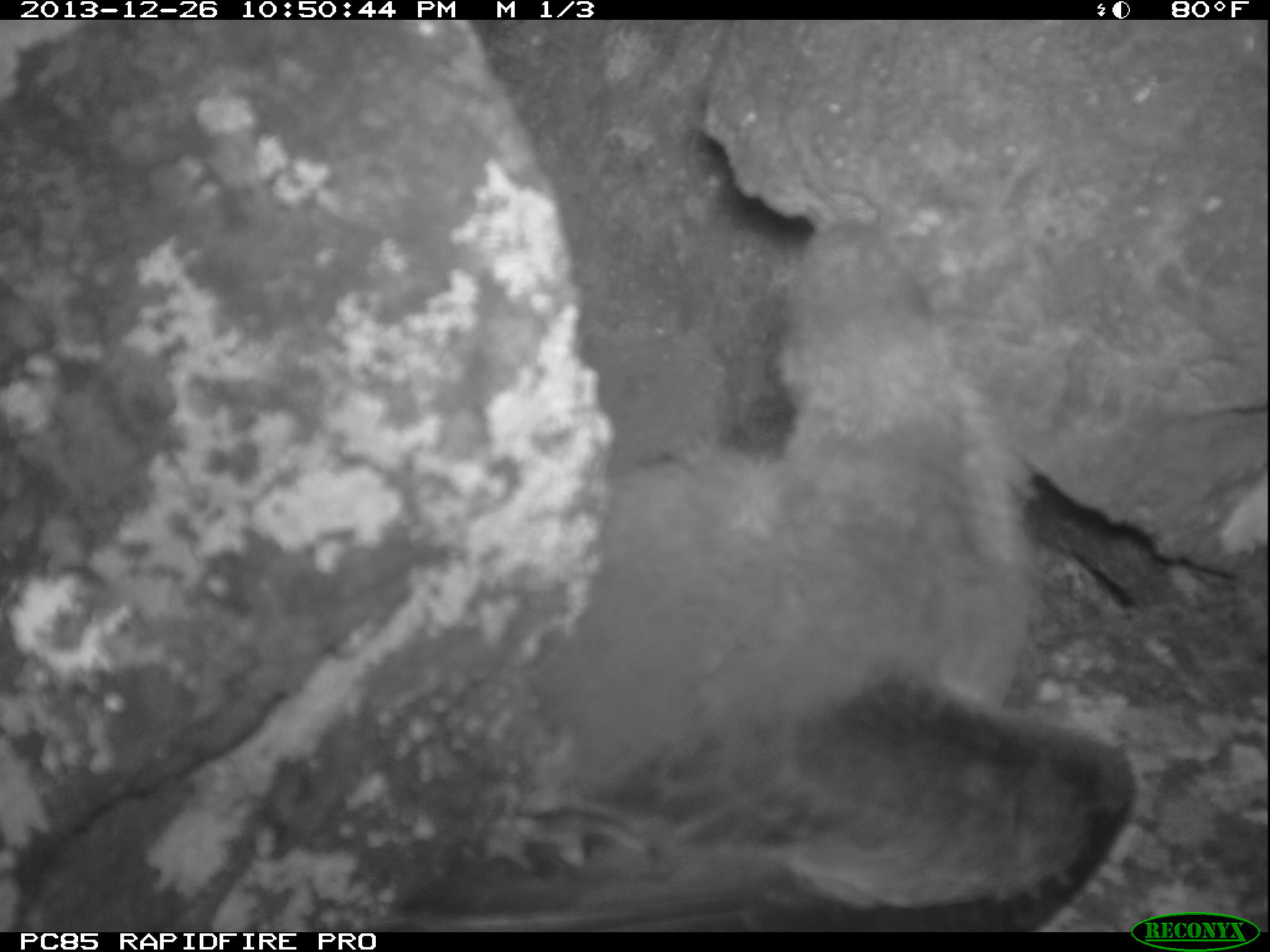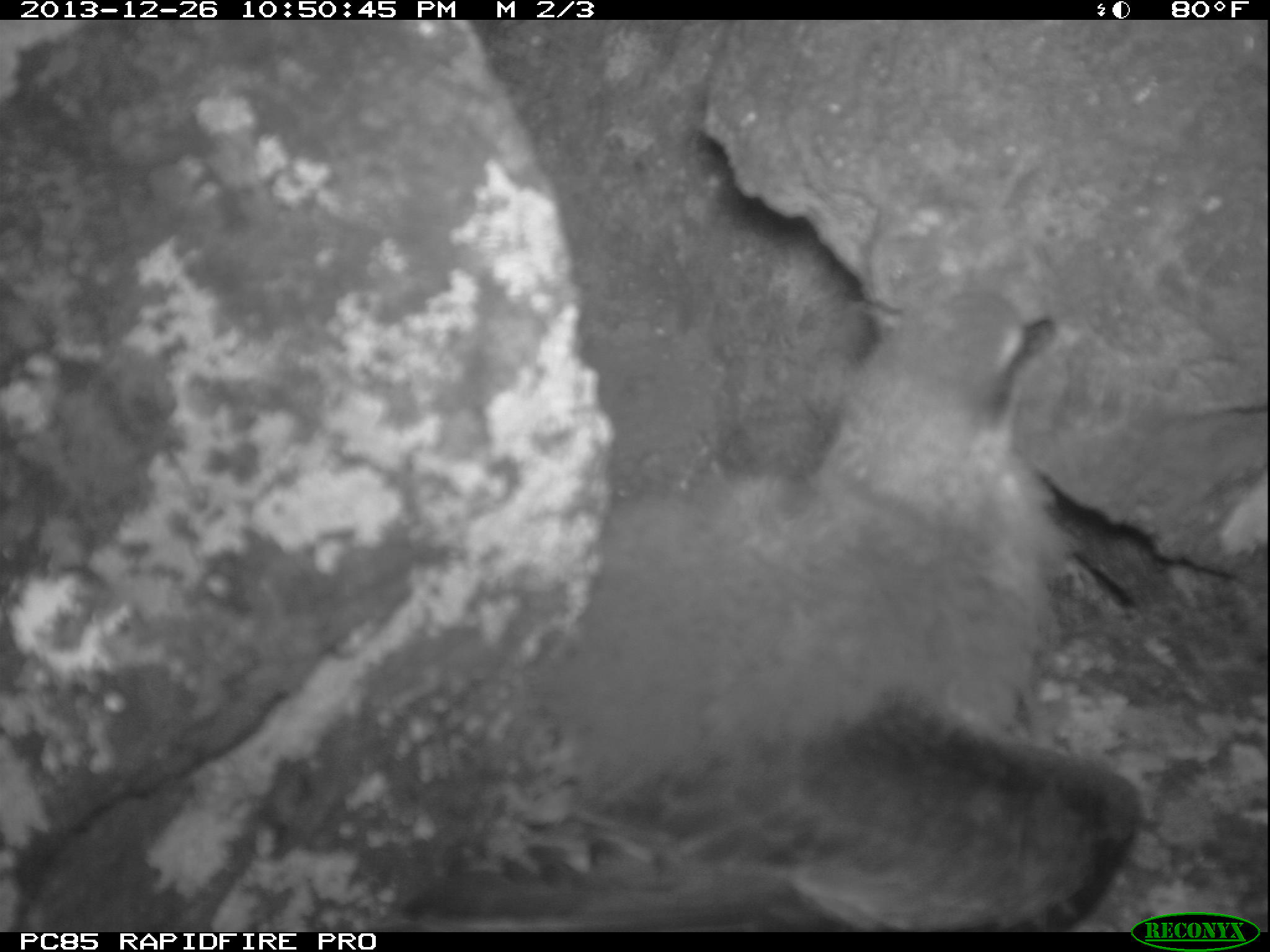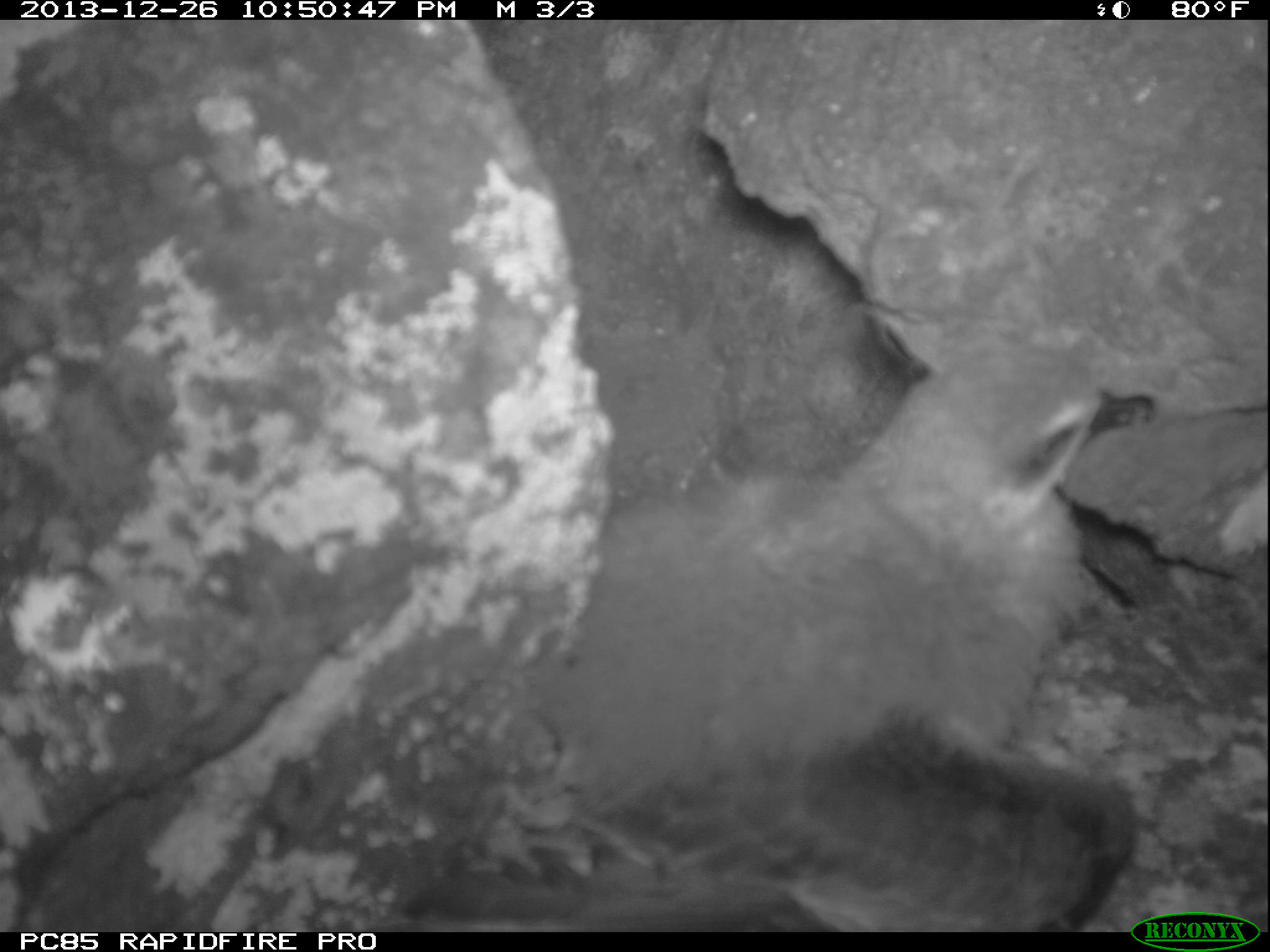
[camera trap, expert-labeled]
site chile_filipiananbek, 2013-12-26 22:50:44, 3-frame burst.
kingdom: Animalia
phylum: Chordata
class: Aves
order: Procellariiformes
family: Procellariidae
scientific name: Procellariidae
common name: petrel chick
Petrel chick (Procellariidae).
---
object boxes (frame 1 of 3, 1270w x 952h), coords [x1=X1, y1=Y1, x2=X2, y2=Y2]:
petrel chick: [x1=384, y1=197, x2=1147, y2=935]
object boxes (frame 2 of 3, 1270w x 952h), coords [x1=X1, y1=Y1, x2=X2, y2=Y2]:
petrel chick: [x1=373, y1=268, x2=1159, y2=934]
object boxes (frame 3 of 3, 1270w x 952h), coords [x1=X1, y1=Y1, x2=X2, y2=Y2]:
petrel chick: [x1=374, y1=334, x2=1182, y2=933]